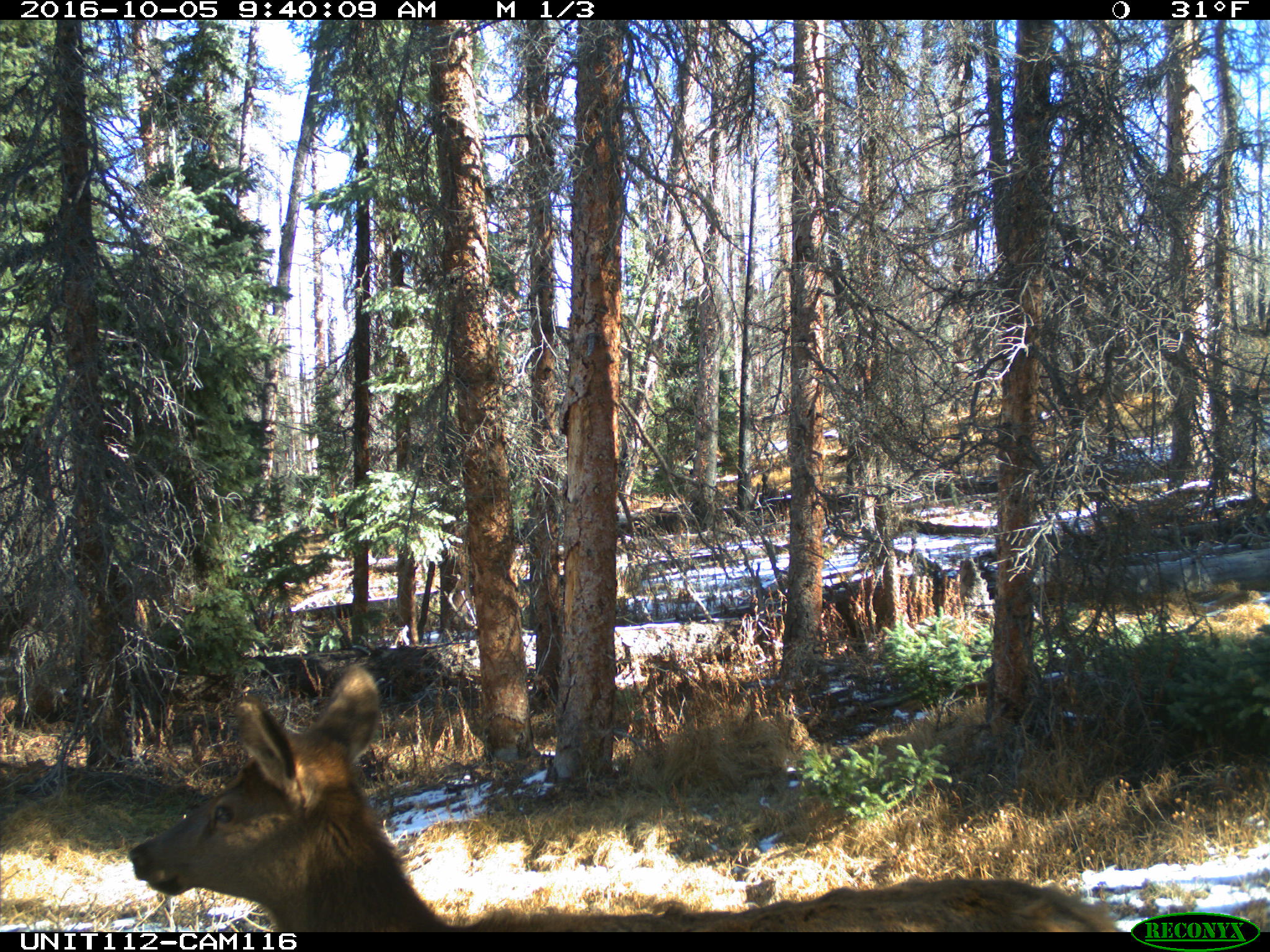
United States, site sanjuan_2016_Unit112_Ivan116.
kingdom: Animalia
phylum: Chordata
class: Mammalia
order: Artiodactyla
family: Cervidae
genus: Cervus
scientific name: Cervus elaphus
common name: red deer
Cervus elaphus (red deer).